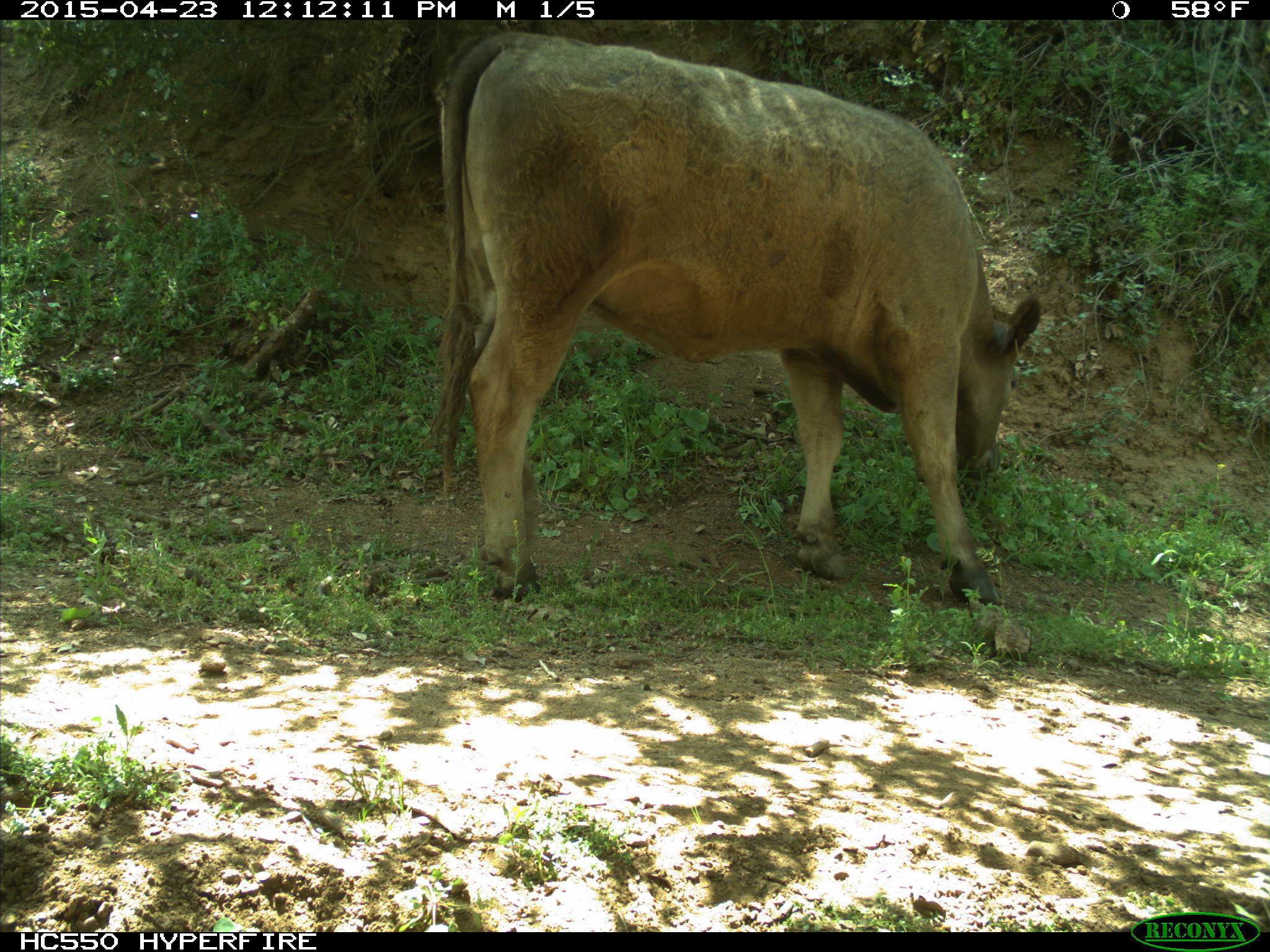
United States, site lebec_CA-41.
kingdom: Animalia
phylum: Chordata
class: Mammalia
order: Artiodactyla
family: Bovidae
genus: Bos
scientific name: Bos taurus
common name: domestic cow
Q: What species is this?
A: Bos taurus (domestic cow).